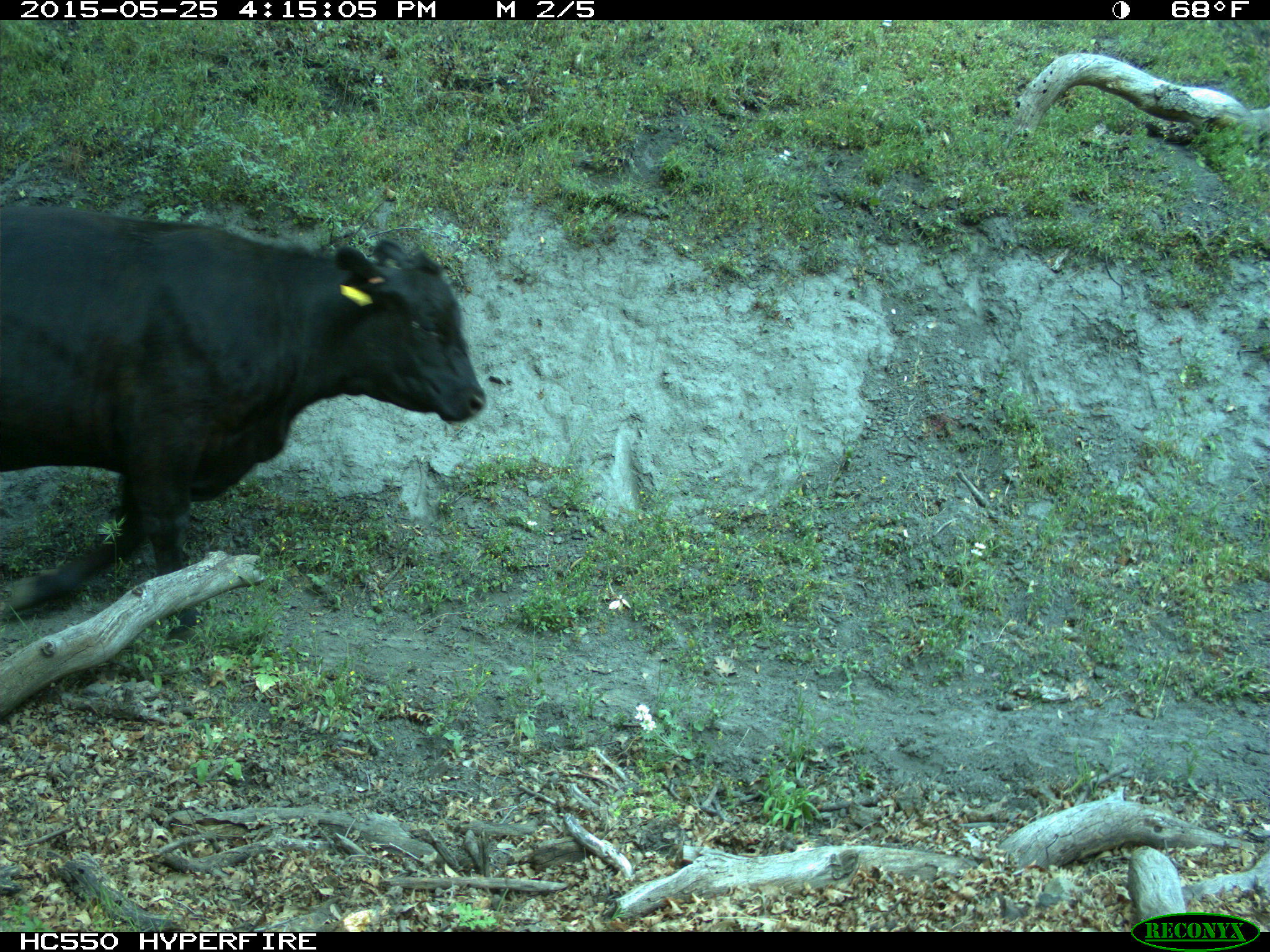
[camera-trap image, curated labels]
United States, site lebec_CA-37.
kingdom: Animalia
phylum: Chordata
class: Mammalia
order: Artiodactyla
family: Bovidae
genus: Bos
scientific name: Bos taurus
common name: domestic cow